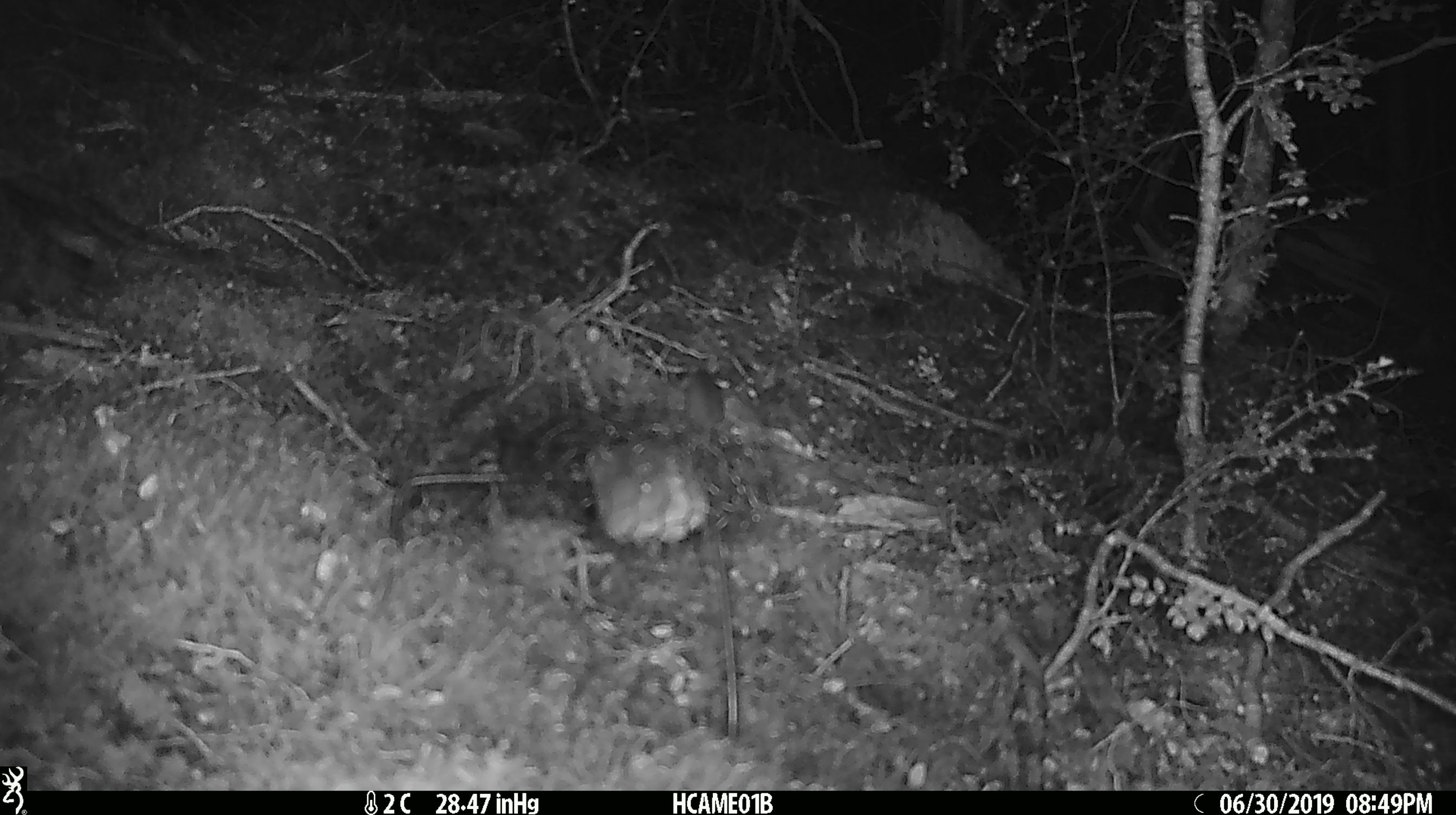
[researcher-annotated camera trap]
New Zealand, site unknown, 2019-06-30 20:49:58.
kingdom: Animalia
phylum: Chordata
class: Mammalia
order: Rodentia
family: Muridae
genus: Mus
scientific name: Mus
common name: mouse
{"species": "mouse (Mus)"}